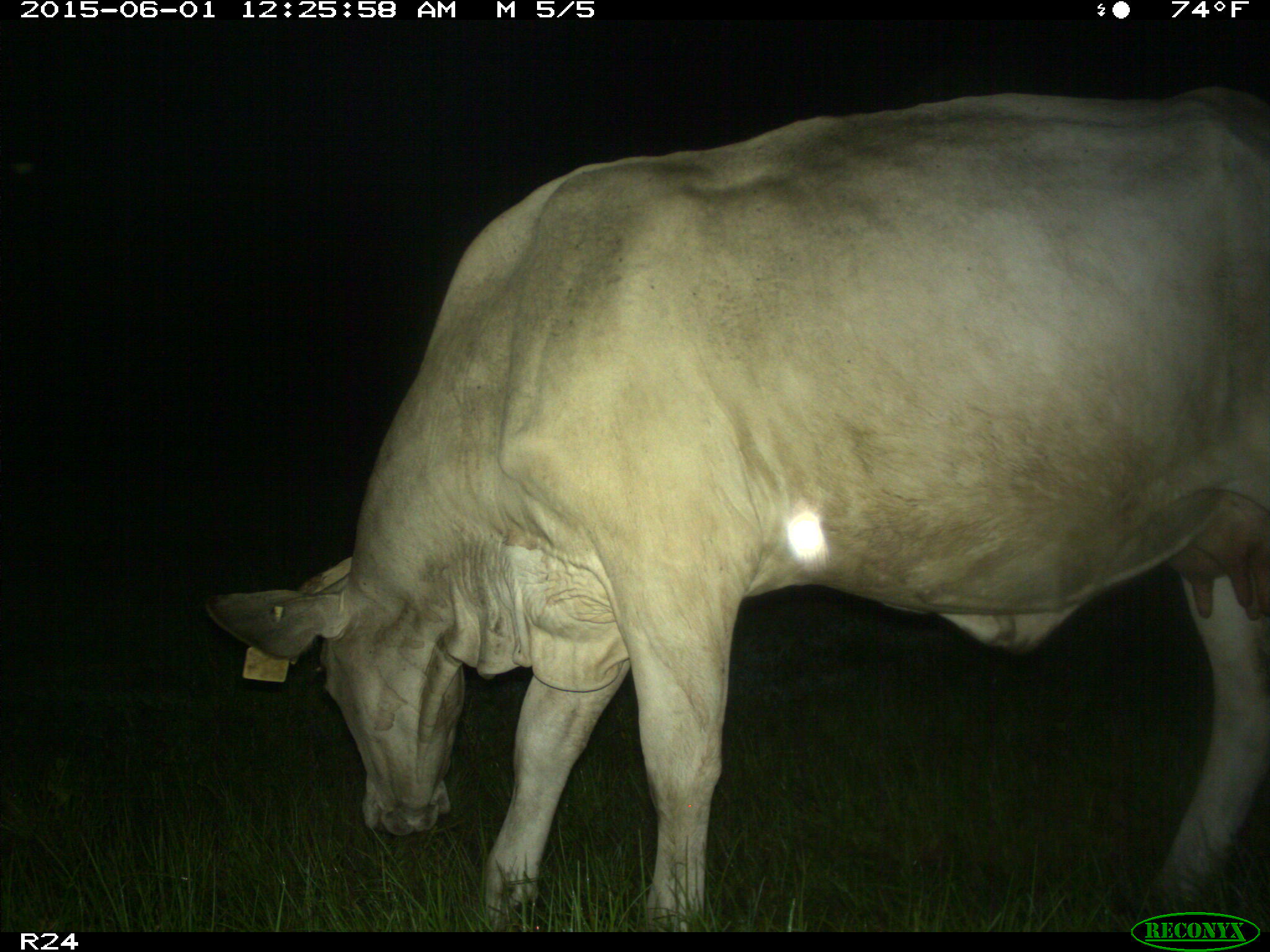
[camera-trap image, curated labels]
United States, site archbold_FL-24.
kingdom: Animalia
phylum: Chordata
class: Mammalia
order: Artiodactyla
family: Bovidae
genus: Bos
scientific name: Bos taurus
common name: domestic cow